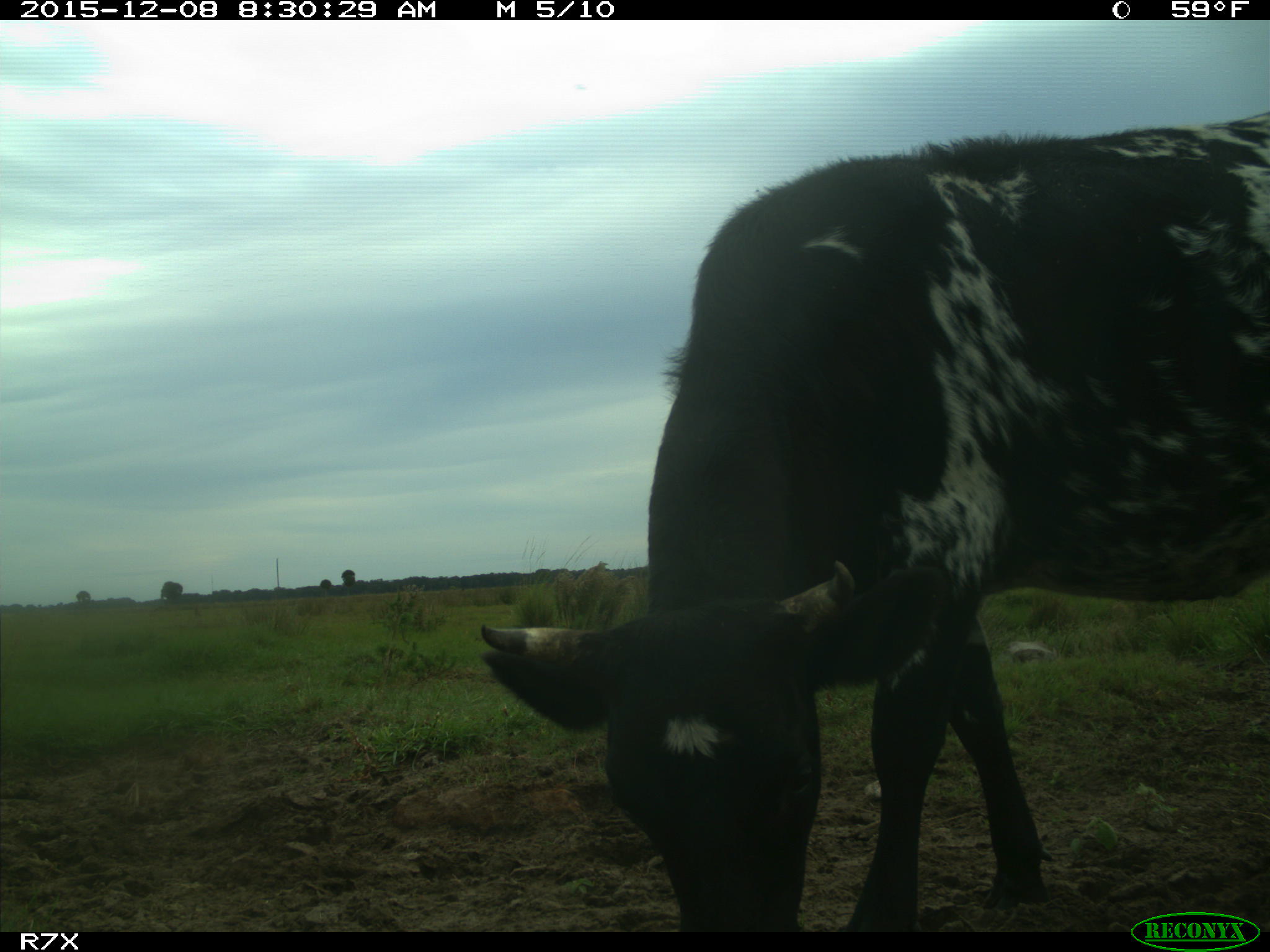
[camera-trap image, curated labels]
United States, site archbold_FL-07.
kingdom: Animalia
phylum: Chordata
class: Mammalia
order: Artiodactyla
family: Bovidae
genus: Bos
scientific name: Bos taurus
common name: domestic cow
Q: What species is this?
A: Bos taurus (domestic cow).